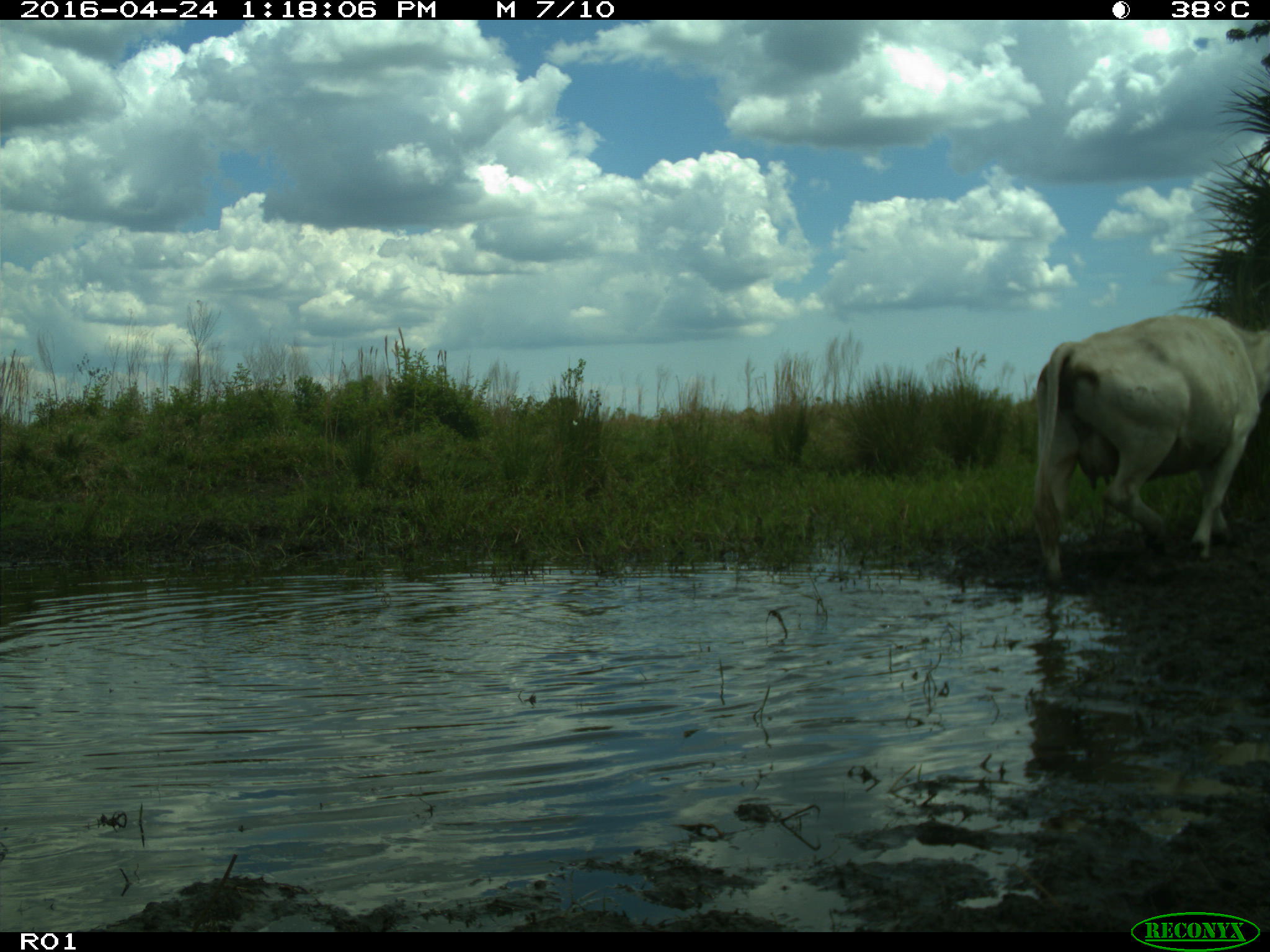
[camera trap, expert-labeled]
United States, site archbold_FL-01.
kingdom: Animalia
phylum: Chordata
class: Mammalia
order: Artiodactyla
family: Bovidae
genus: Bos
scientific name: Bos taurus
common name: domestic cow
Bos taurus (domestic cow).